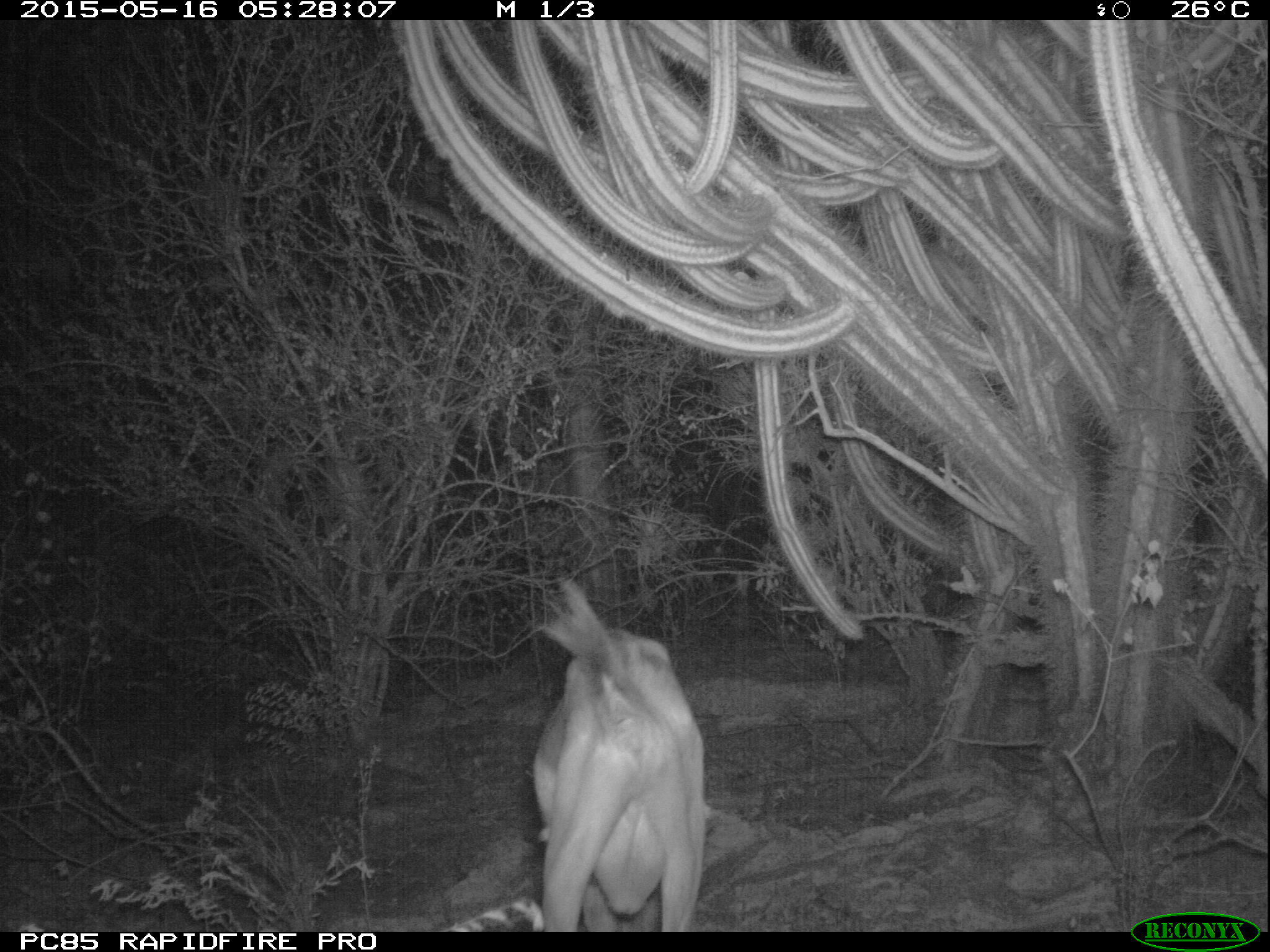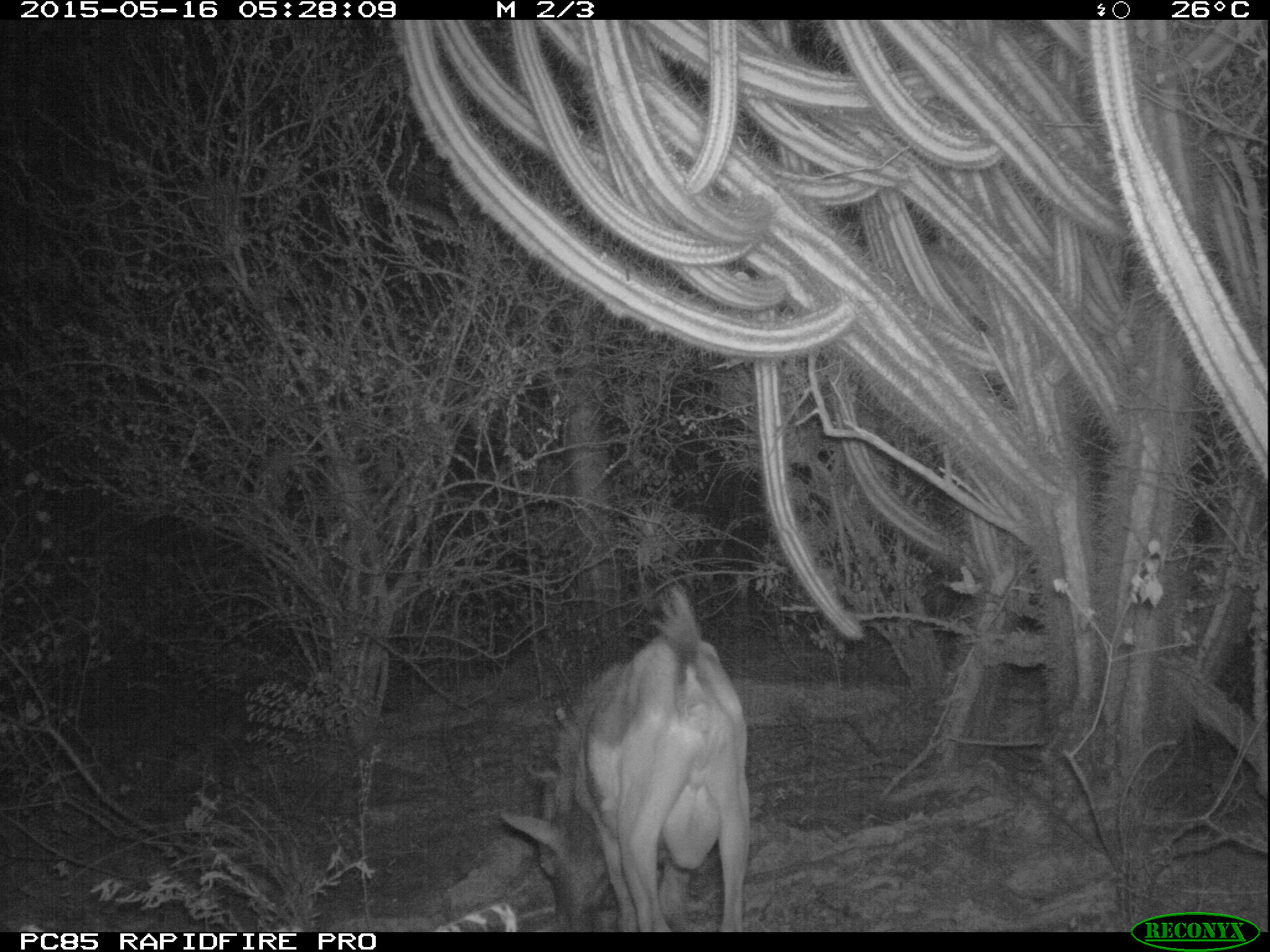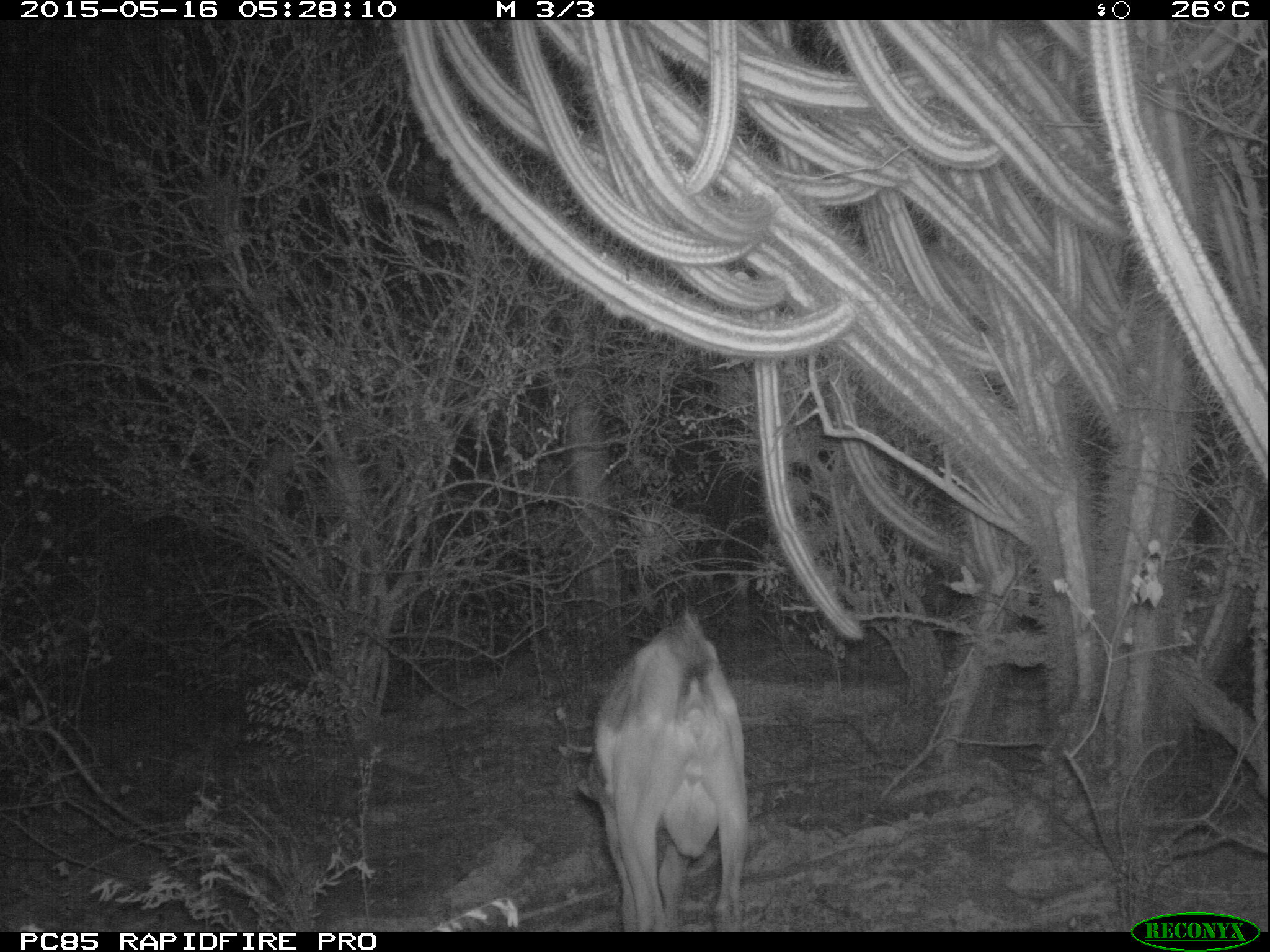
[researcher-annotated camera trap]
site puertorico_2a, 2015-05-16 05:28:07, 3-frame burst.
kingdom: Animalia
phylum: Chordata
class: Mammalia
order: Artiodactyla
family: Bovidae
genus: Capra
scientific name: Capra hircus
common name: goat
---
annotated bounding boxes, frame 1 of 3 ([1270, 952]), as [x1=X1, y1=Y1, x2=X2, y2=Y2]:
goat: [x1=526, y1=574, x2=705, y2=930]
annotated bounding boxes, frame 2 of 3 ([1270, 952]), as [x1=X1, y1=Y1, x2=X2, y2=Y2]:
goat: [x1=497, y1=580, x2=750, y2=933]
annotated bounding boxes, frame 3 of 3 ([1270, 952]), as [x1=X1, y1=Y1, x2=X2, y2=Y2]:
goat: [x1=577, y1=608, x2=750, y2=931]